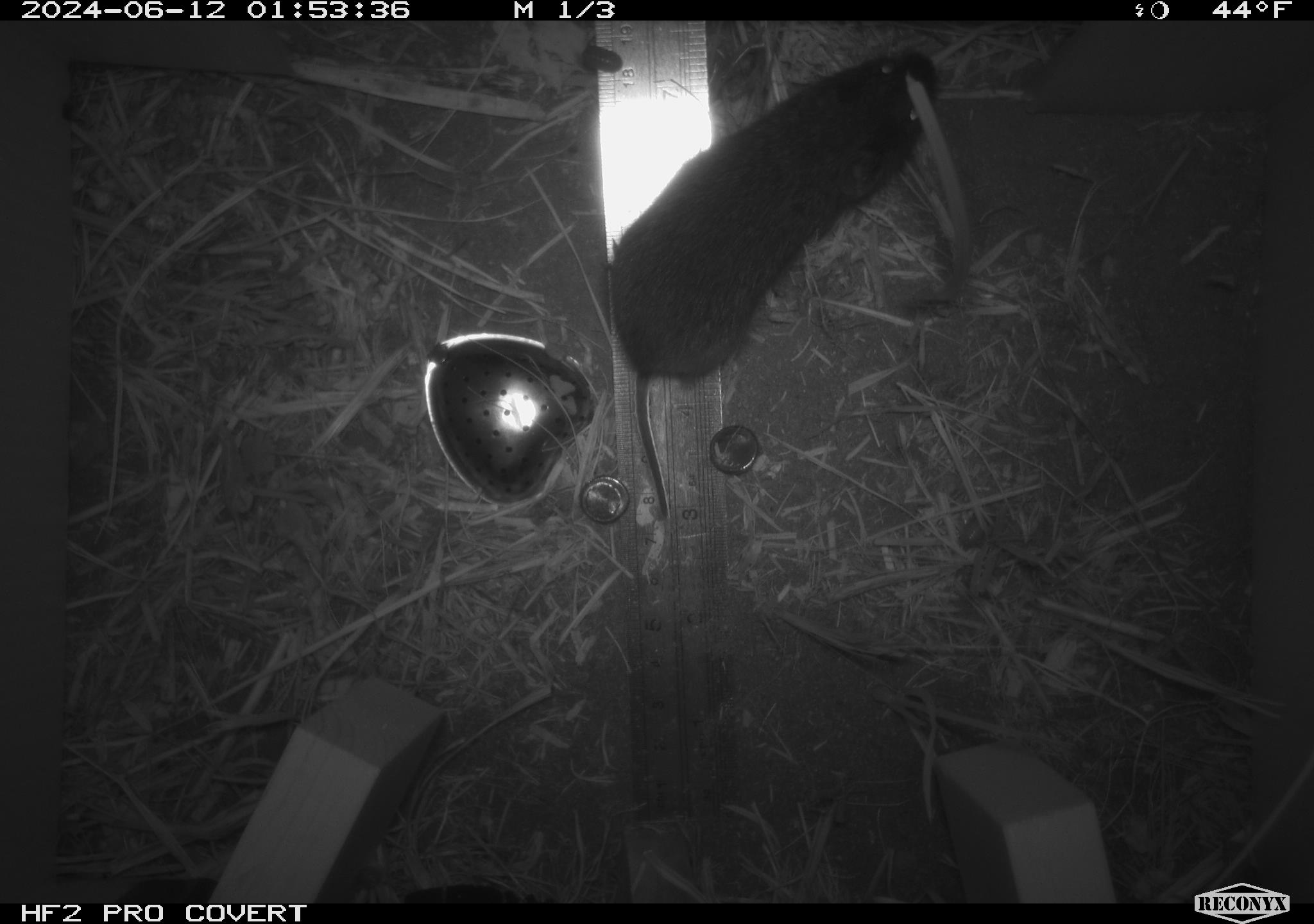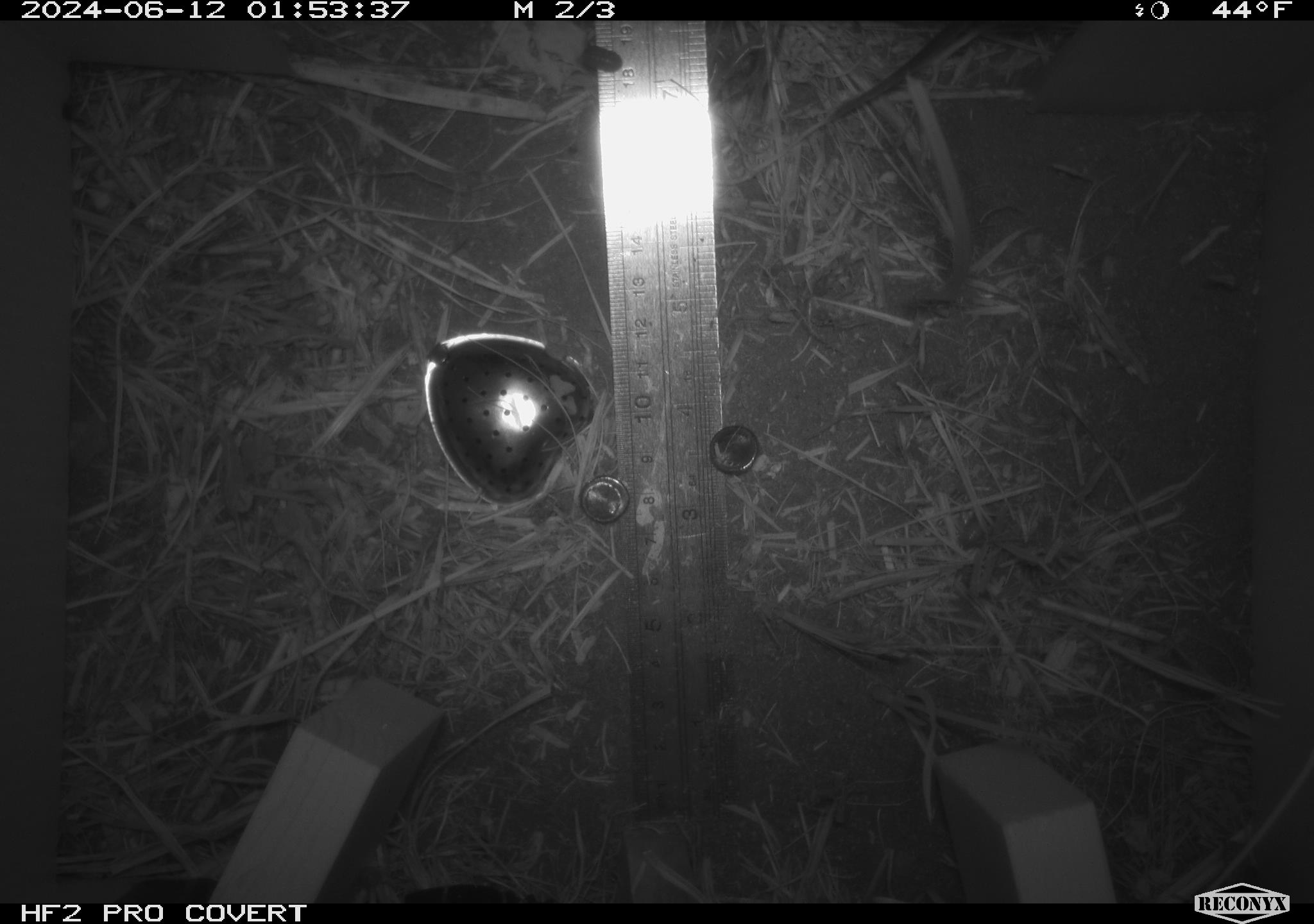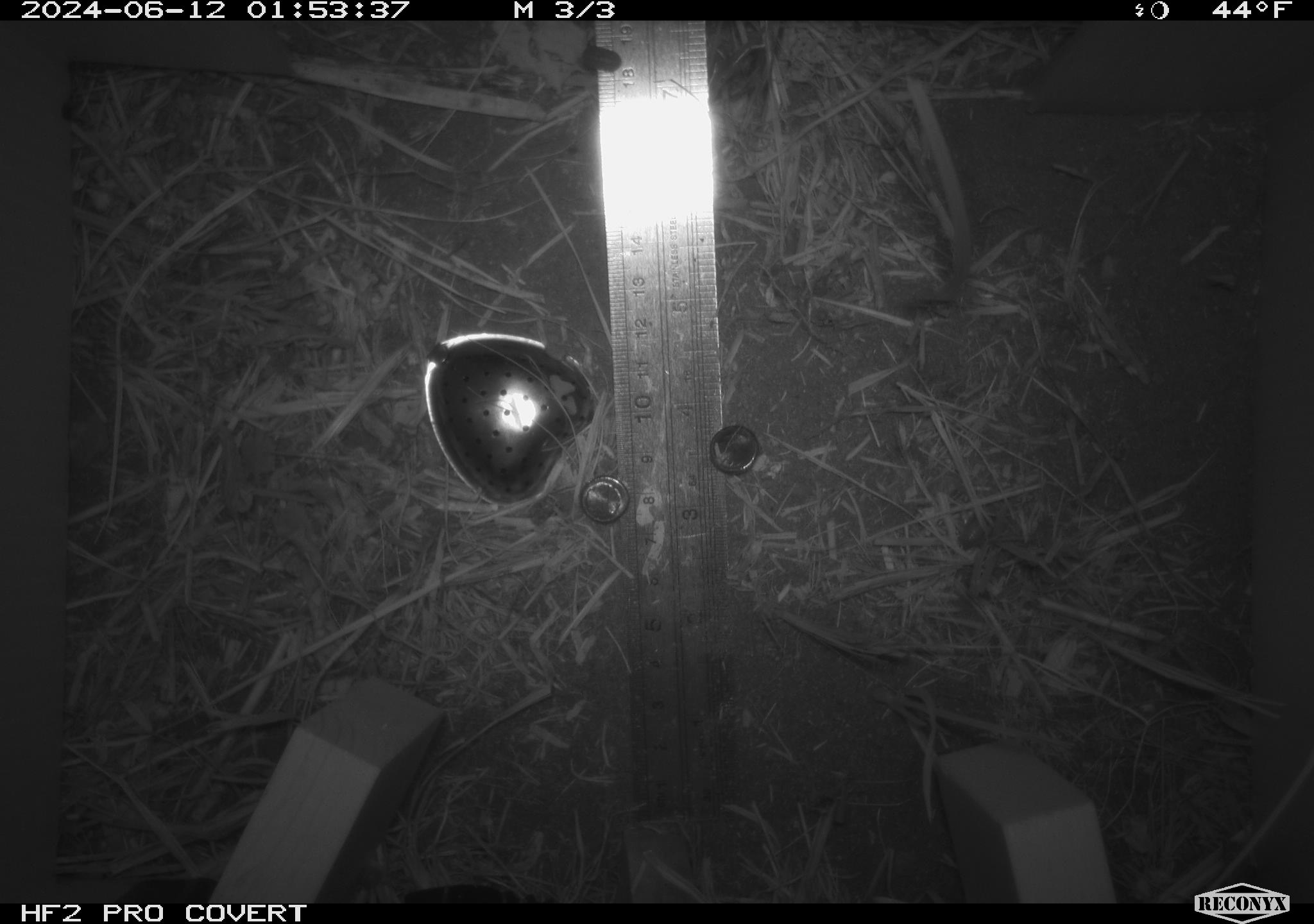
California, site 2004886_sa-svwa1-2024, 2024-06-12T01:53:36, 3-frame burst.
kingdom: Animalia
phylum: Chordata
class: Mammalia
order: Rodentia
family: Cricetidae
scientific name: Arvicolinae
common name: voles, lemmings, and muskrats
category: arvicolinae subfamily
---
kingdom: Animalia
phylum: Arthropoda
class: Malacostraca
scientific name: Malacostraca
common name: amphipods, crabs, isopods, krill, lobsters and shrimps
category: malacostracan